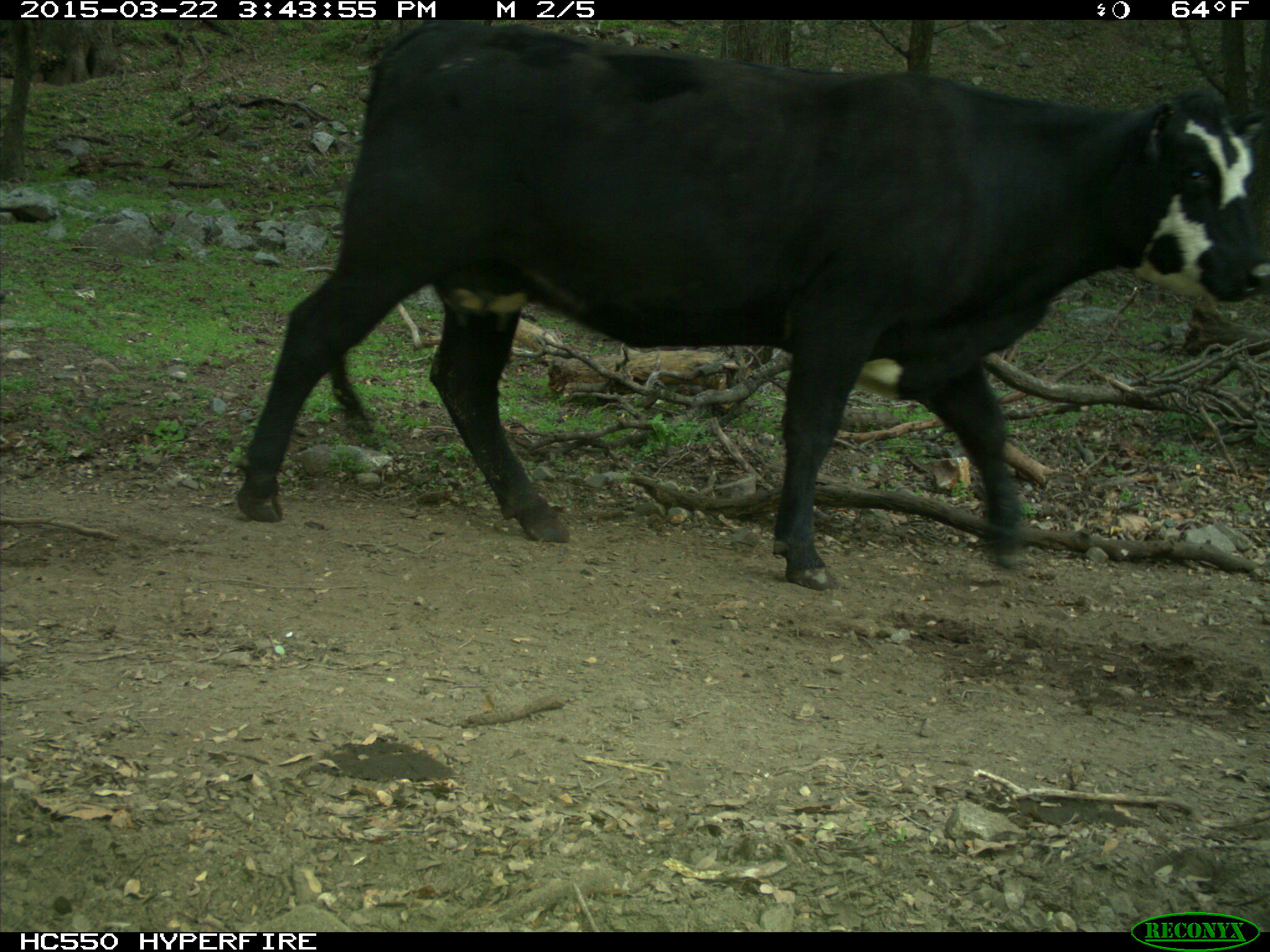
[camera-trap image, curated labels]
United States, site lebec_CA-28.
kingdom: Animalia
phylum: Chordata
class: Mammalia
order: Artiodactyla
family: Bovidae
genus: Bos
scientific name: Bos taurus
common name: domestic cow